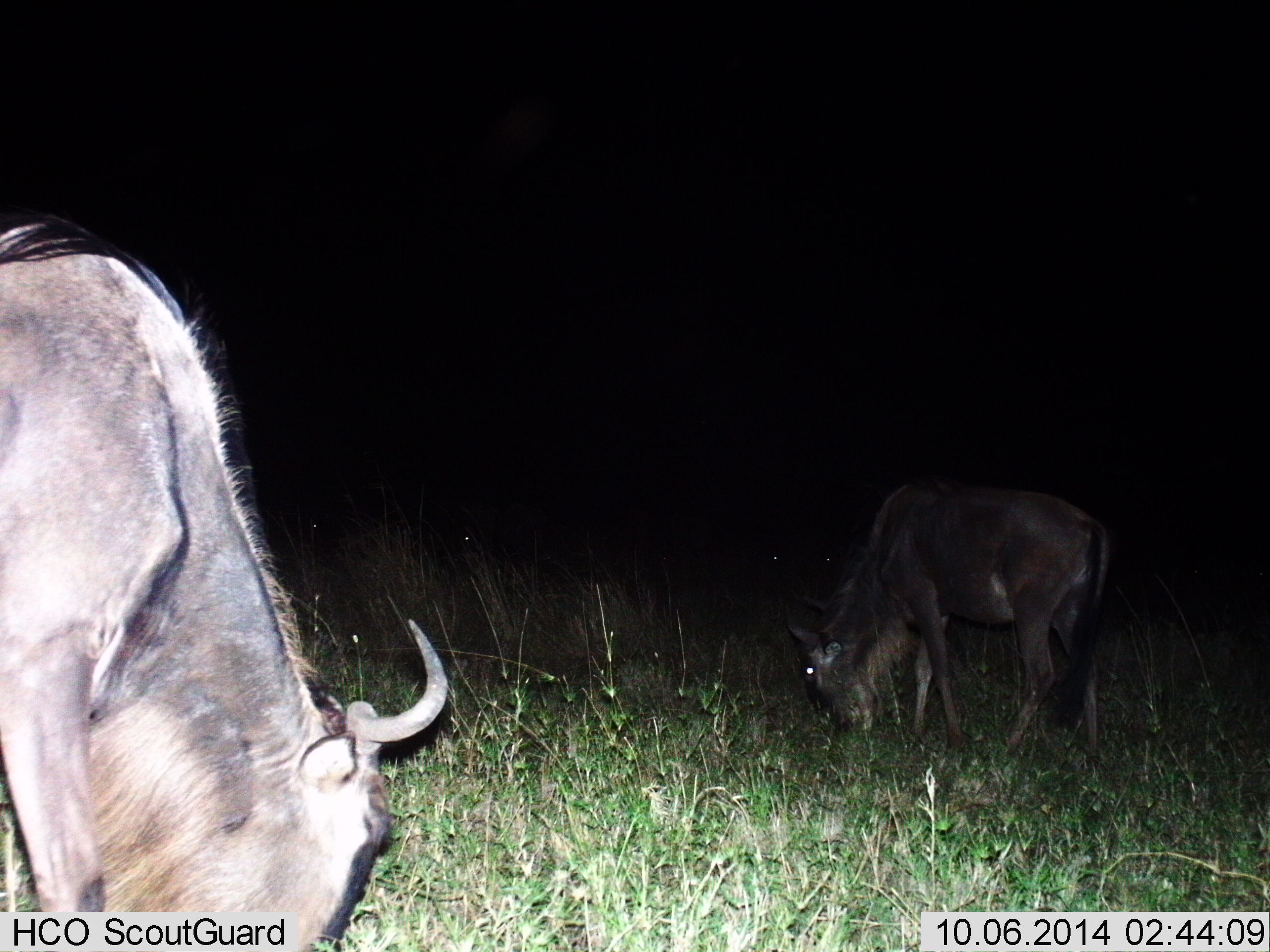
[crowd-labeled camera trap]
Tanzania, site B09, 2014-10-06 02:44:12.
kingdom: Animalia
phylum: Chordata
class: Mammalia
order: Artiodactyla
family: Bovidae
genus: Connochaetes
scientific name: Connochaetes taurinus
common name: blue wildebeest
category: wildebeest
Wildebeest (blue wildebeest) (Connochaetes taurinus), count 2. Behavior (volunteer vote fractions): standing 20%, resting 0%, moving 0%, interacting 0%. Young present (vote fraction): 0%. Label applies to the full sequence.